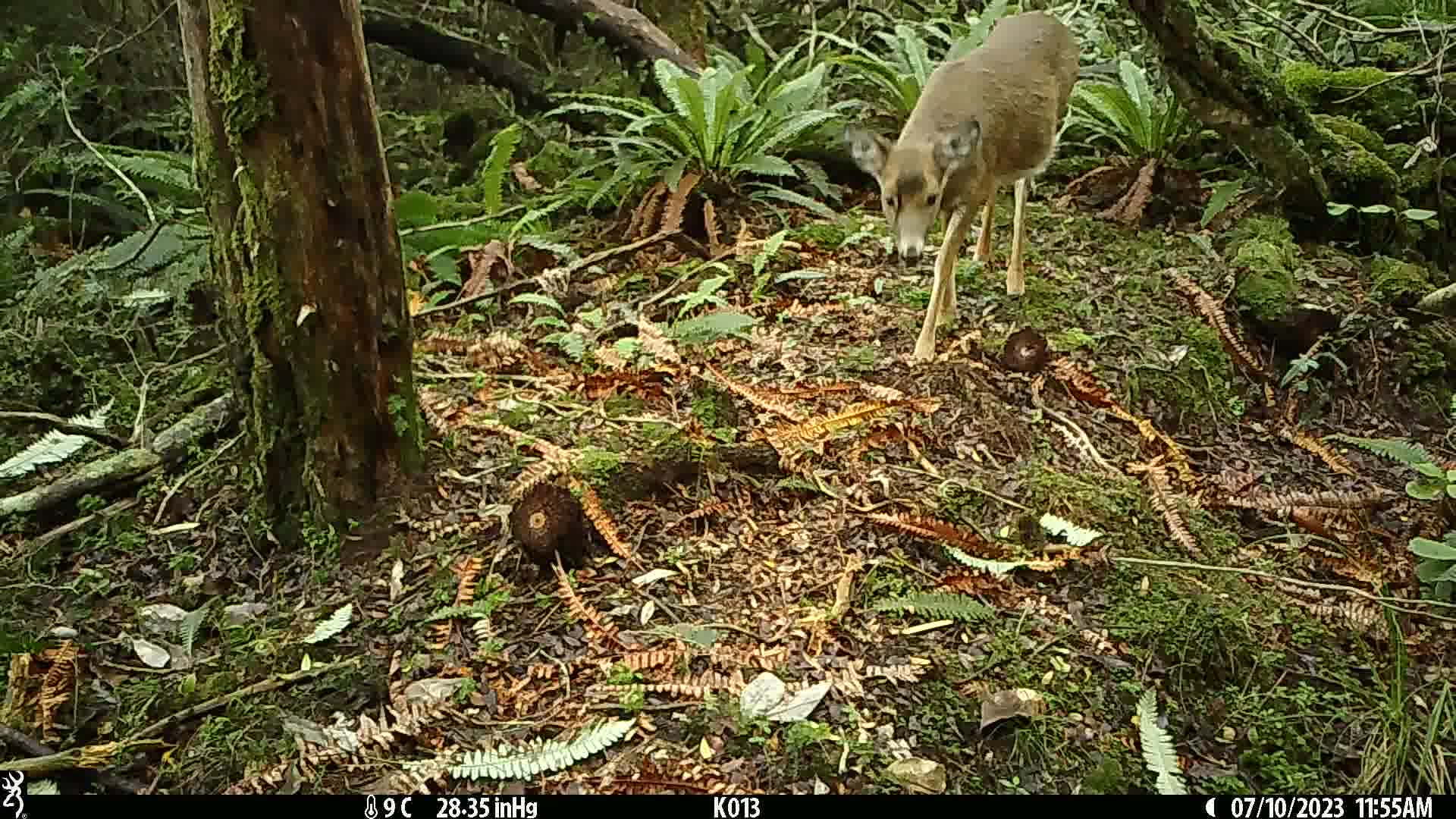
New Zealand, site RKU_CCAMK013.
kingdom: Animalia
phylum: Chordata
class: Mammalia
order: Artiodactyla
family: Cervidae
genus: Odocoileus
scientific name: Odocoileus virginianus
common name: white-tailed deer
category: white tailed deer